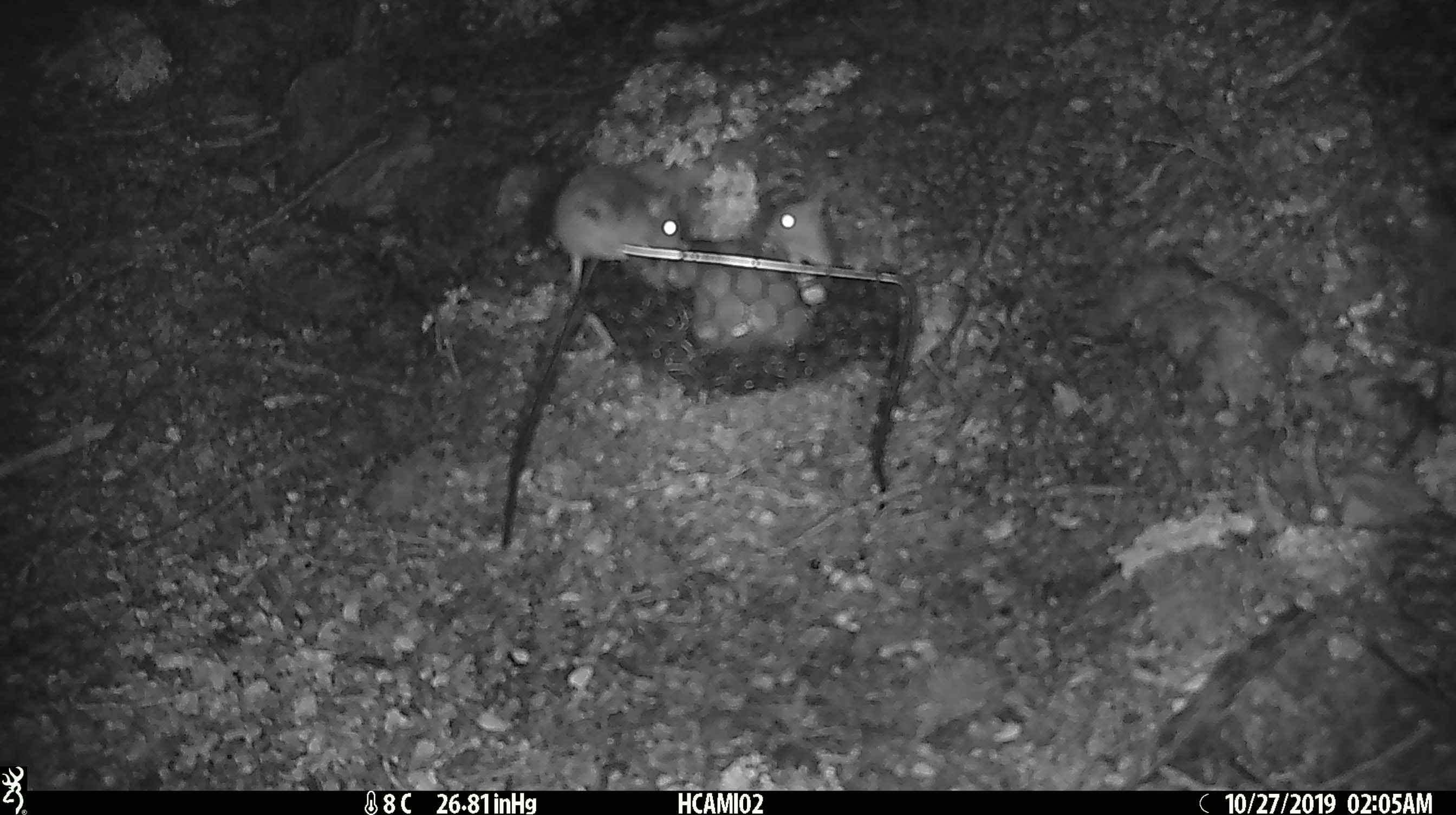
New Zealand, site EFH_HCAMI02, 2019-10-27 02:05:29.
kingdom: Animalia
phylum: Chordata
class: Mammalia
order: Rodentia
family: Muridae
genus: Mus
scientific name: Mus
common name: mouse